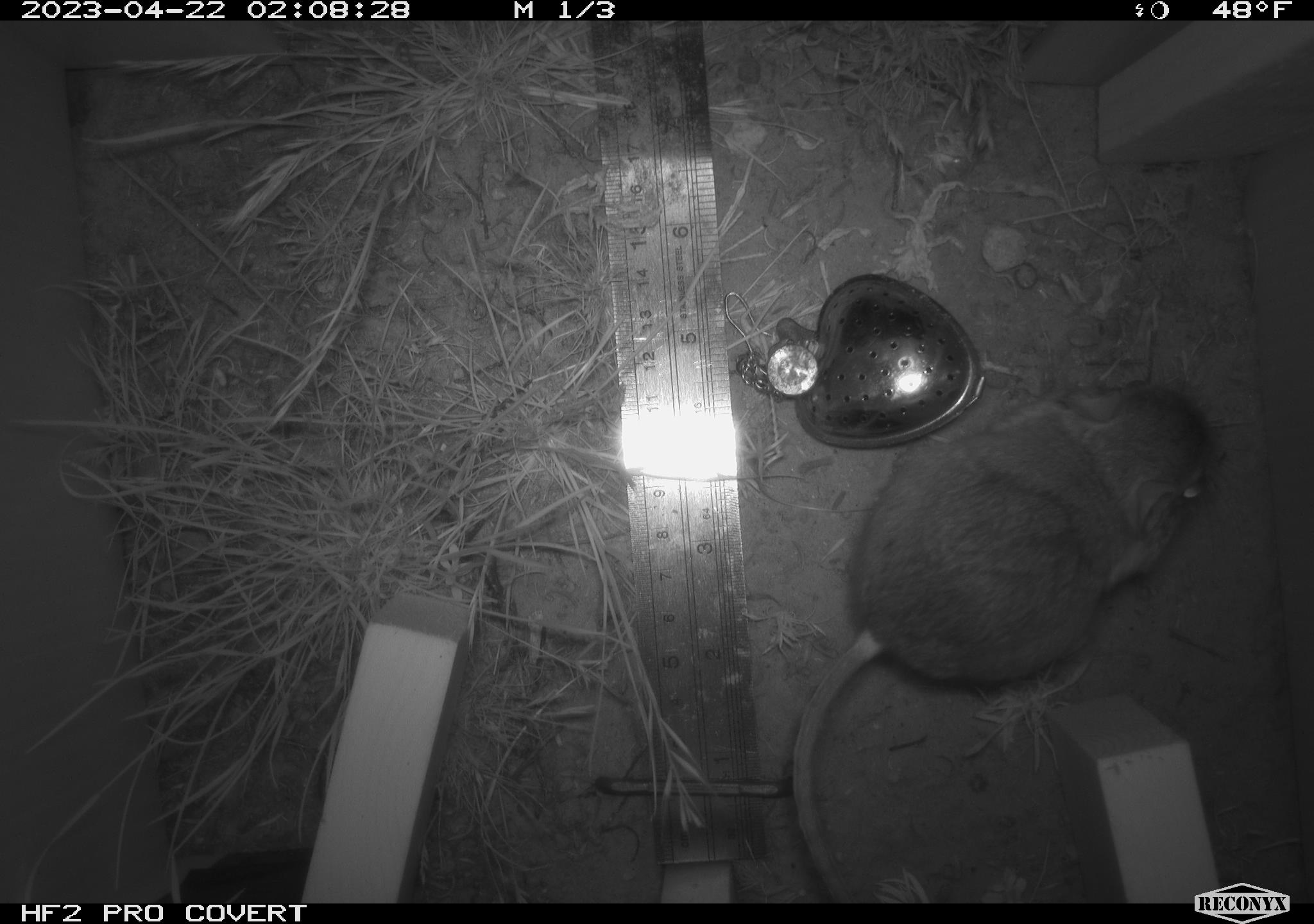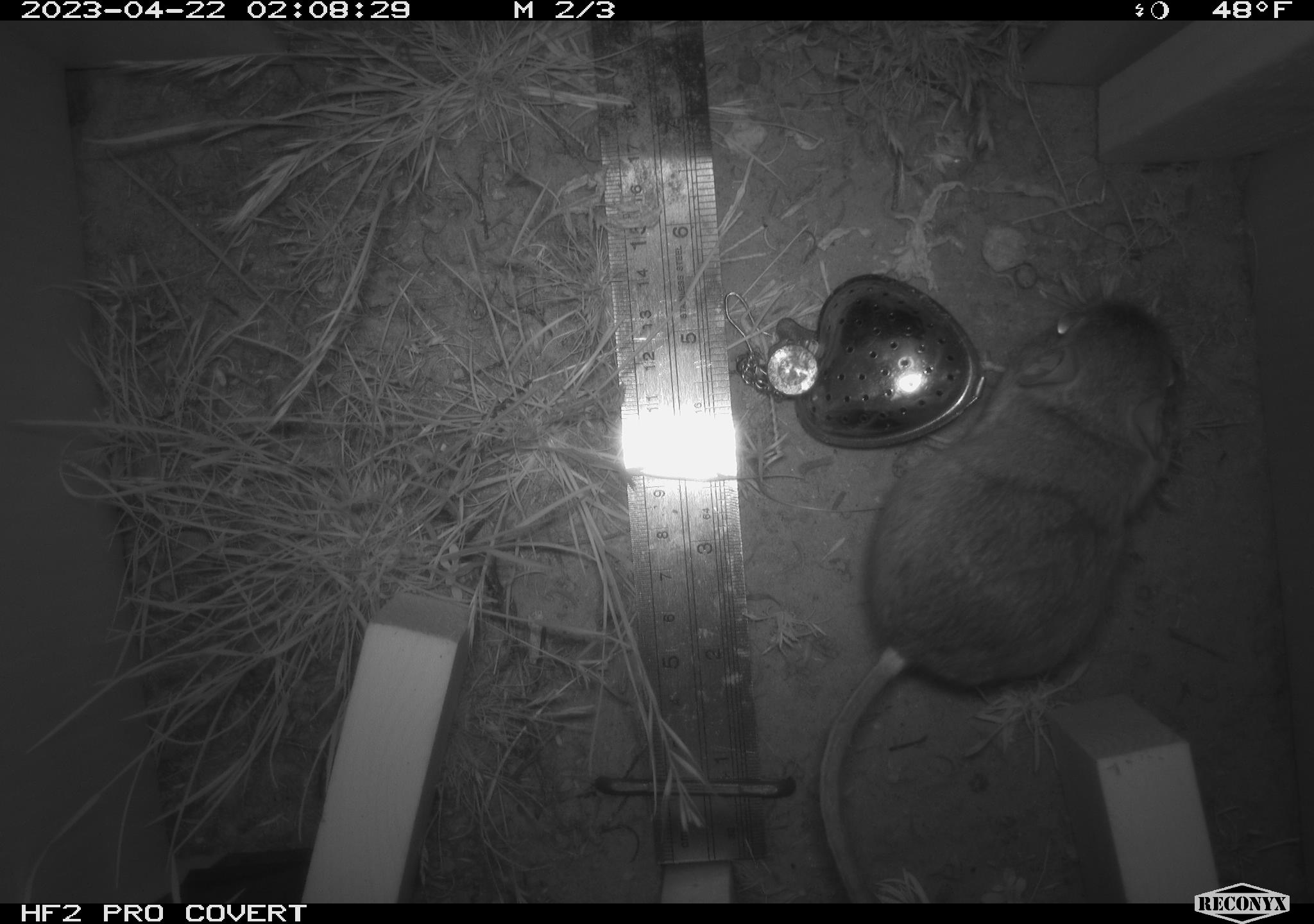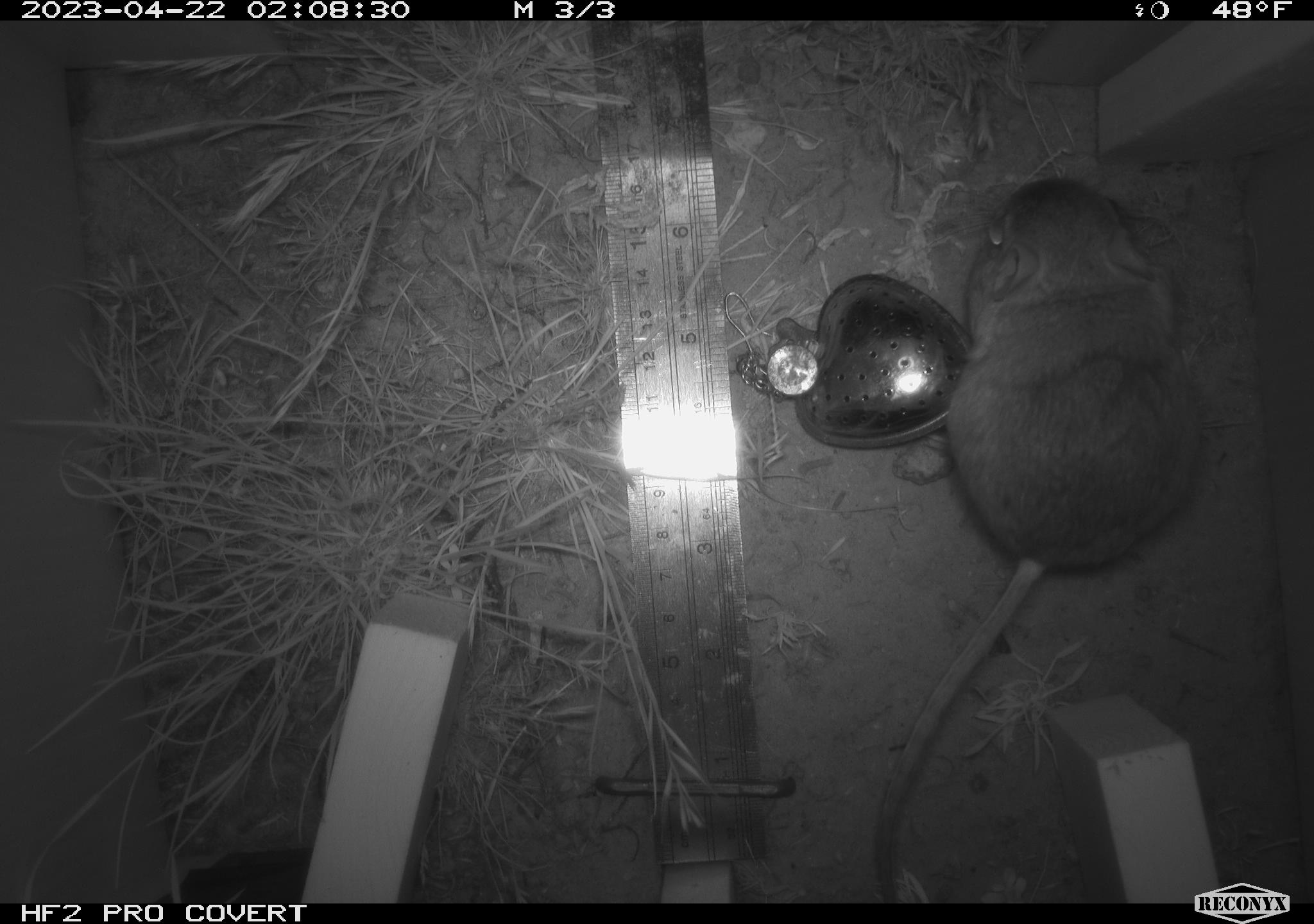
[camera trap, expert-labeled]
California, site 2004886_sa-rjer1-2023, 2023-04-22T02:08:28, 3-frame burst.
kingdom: Animalia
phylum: Chordata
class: Mammalia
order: Rodentia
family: Heteromyidae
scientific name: Heteromyidae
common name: kangaroo rats and pocket mice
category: heteromyidae family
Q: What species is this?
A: Heteromyidae family (kangaroo rats and pocket mice) (Heteromyidae).